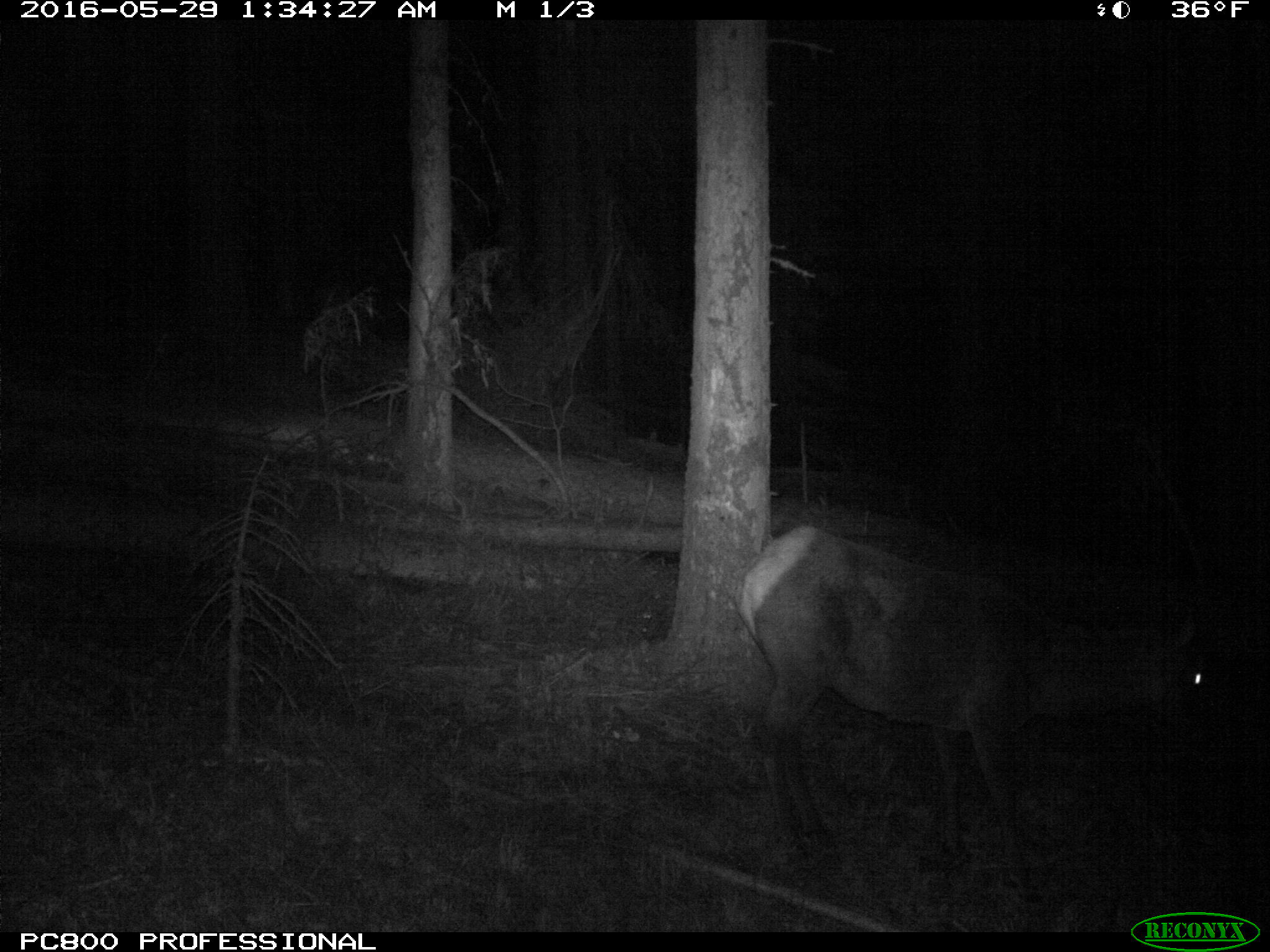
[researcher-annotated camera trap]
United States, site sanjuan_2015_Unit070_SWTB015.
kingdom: Animalia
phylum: Chordata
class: Mammalia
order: Artiodactyla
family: Cervidae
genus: Cervus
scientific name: Cervus elaphus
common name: red deer